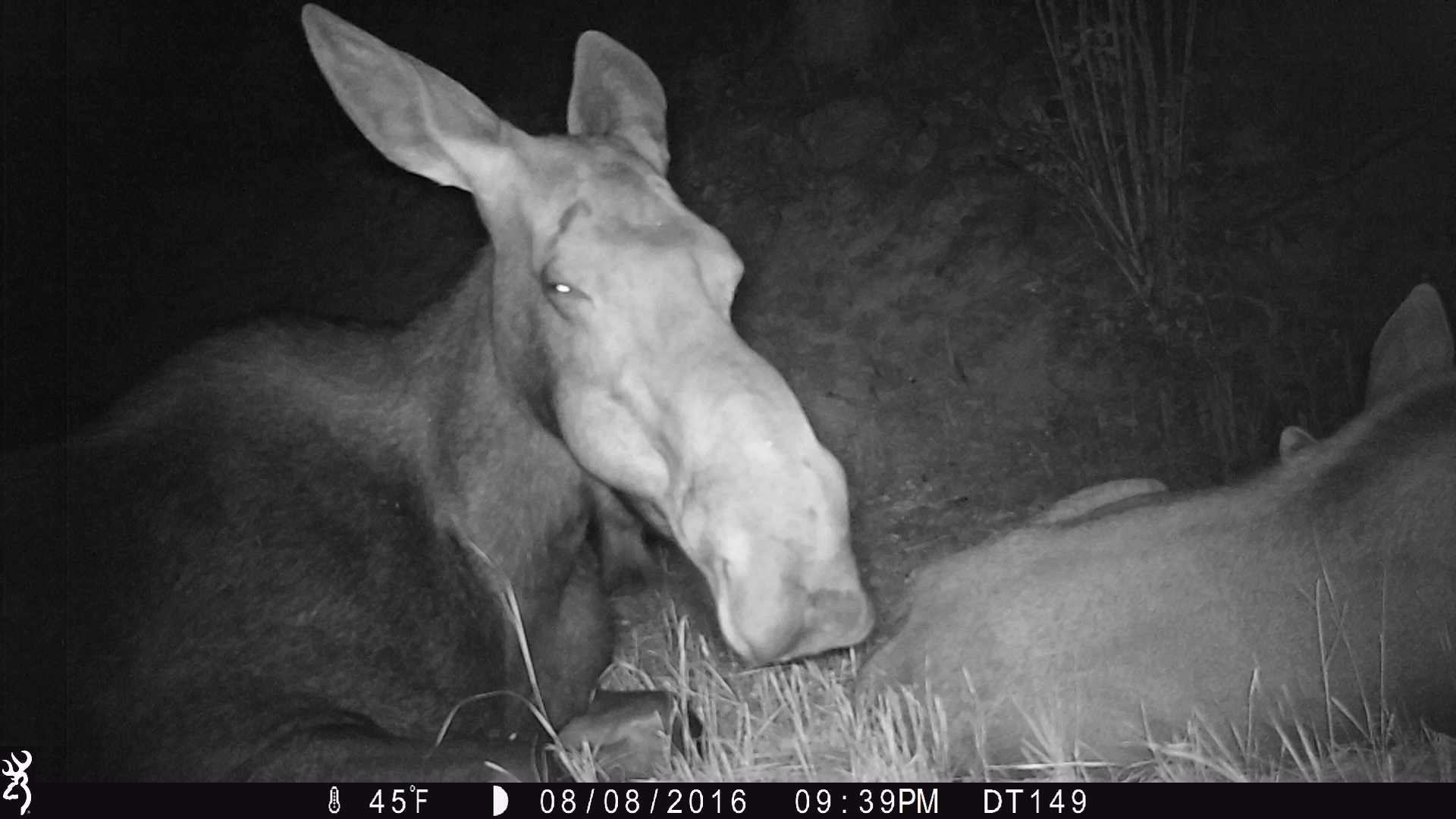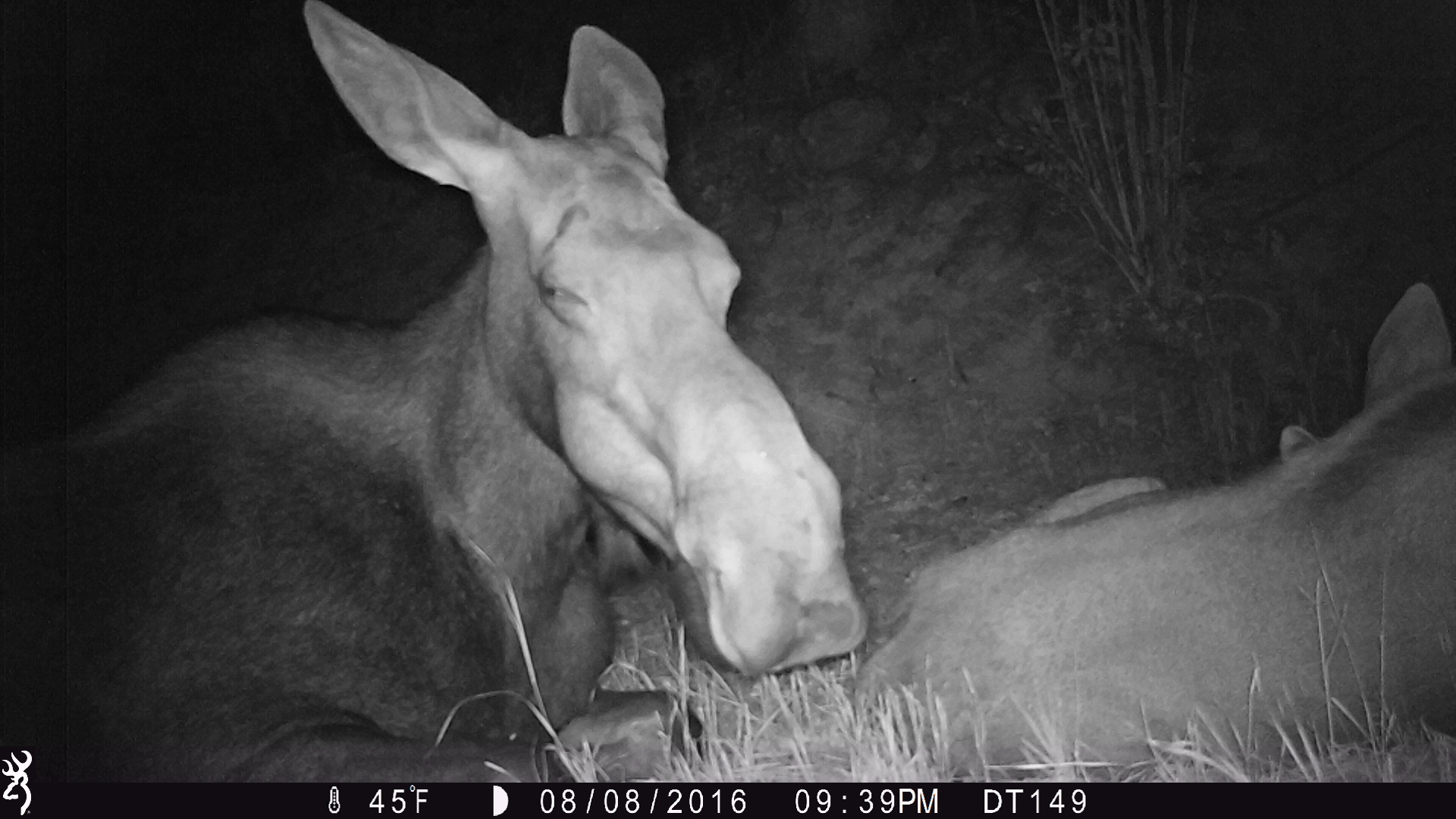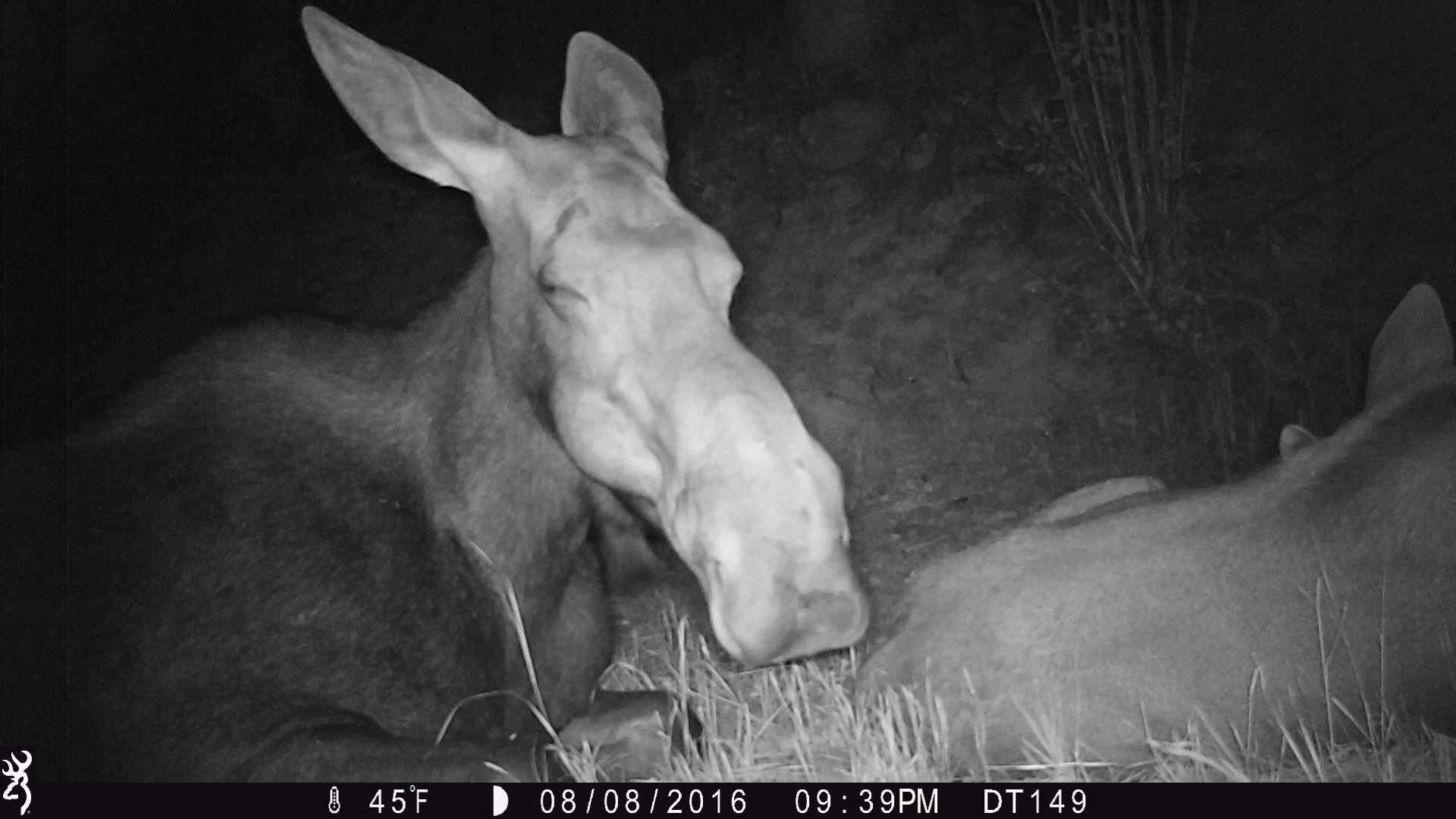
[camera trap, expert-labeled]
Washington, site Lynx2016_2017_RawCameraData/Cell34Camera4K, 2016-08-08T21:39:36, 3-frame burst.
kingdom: Animalia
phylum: Chordata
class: Mammalia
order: Artiodactyla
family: Cervidae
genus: Alces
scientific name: Alces alces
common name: moose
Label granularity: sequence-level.